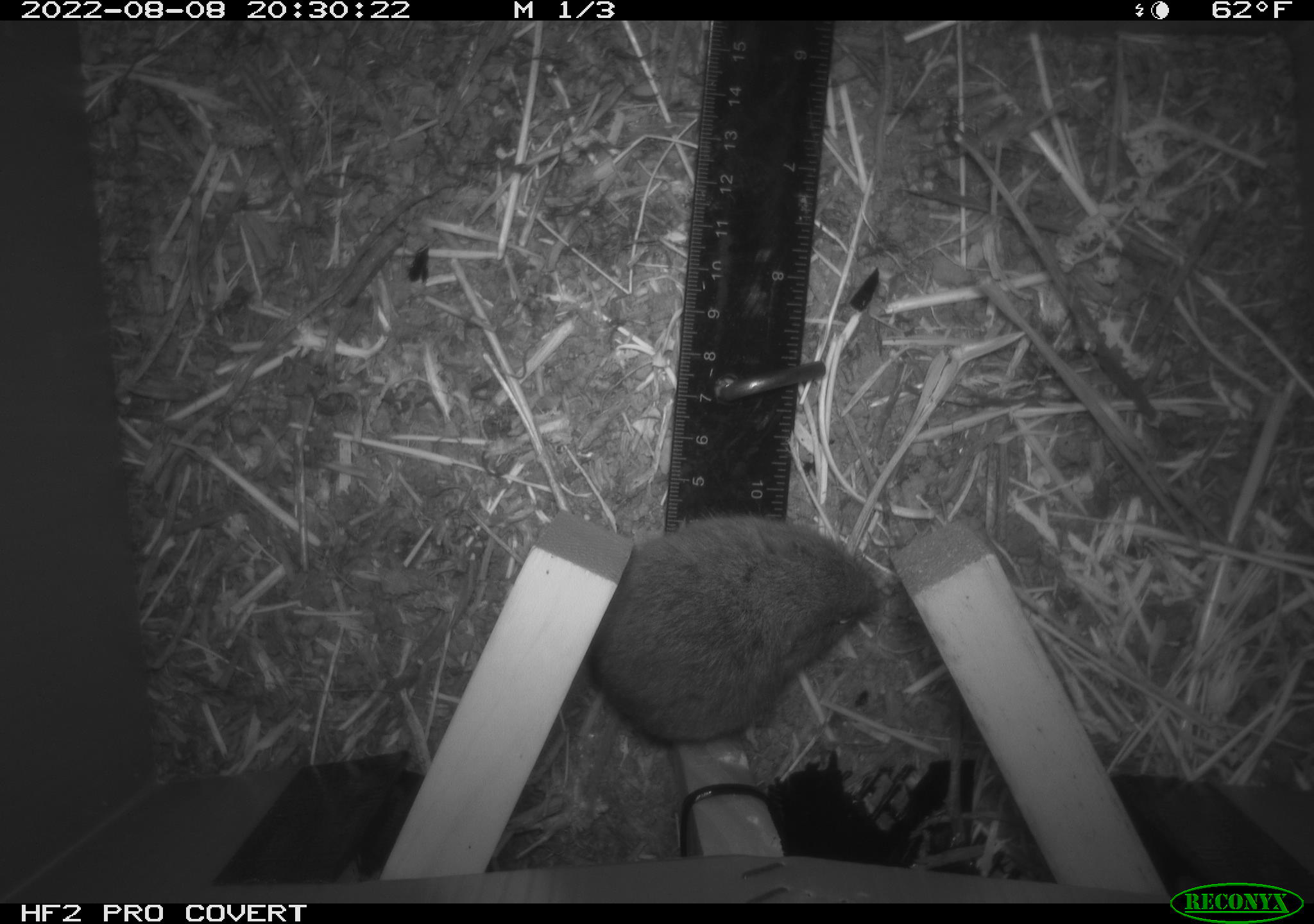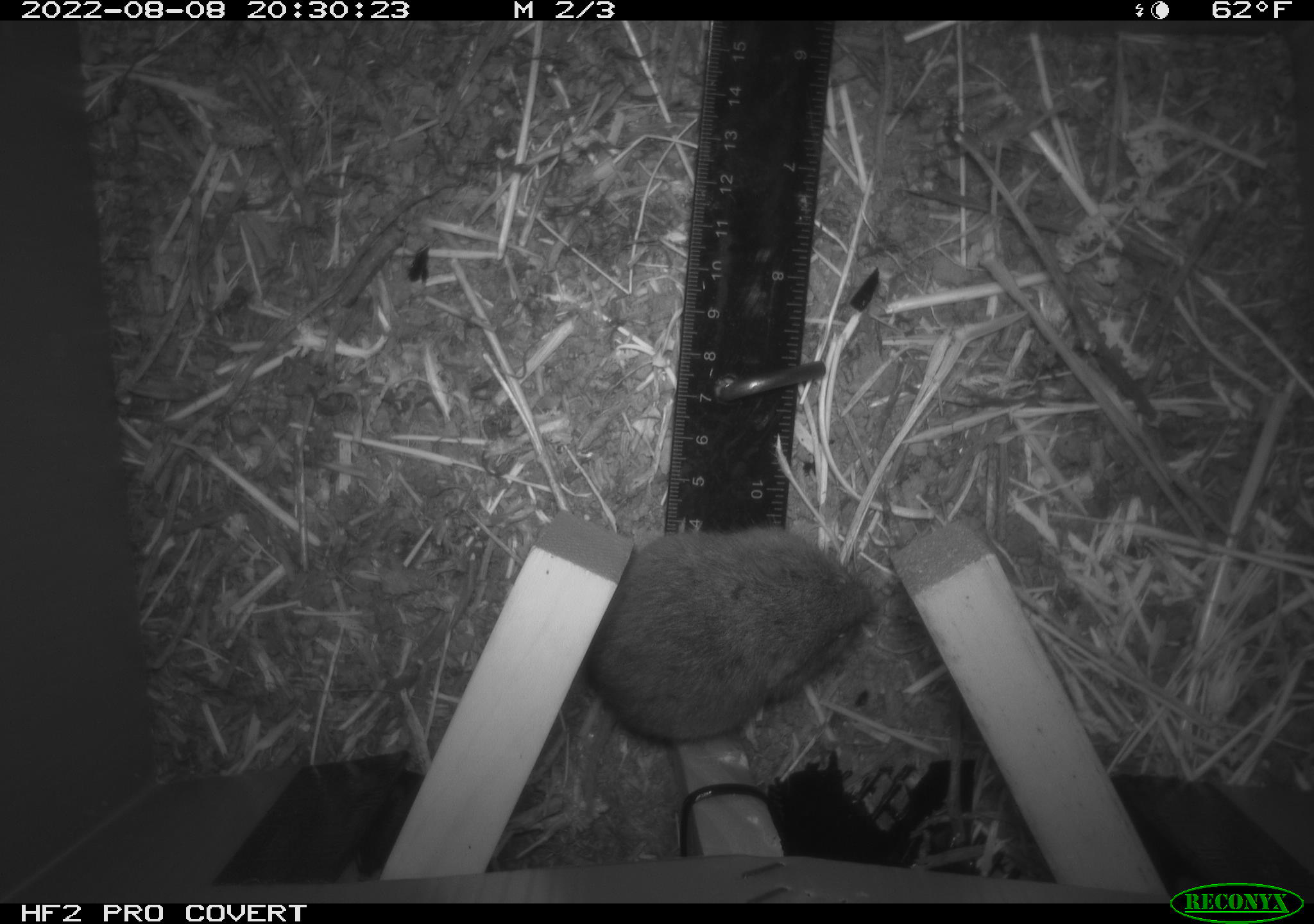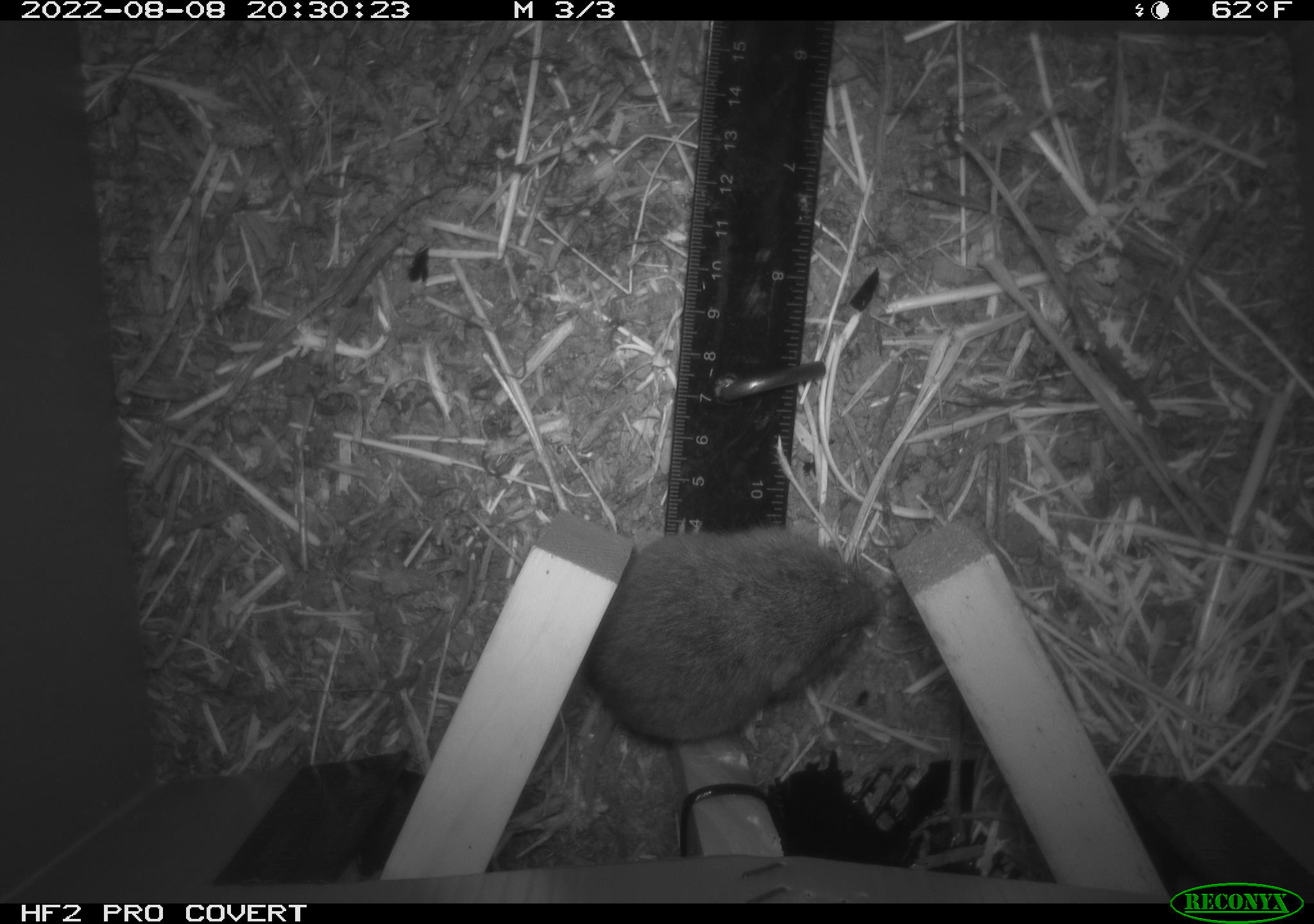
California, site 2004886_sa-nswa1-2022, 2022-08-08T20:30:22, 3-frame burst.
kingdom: Animalia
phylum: Chordata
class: Mammalia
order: Rodentia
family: Cricetidae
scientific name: Cricetidae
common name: hamsters, voles, lemmings, and allies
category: cricetidae family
Cricetidae family (hamsters, voles, lemmings, and allies) (Cricetidae).